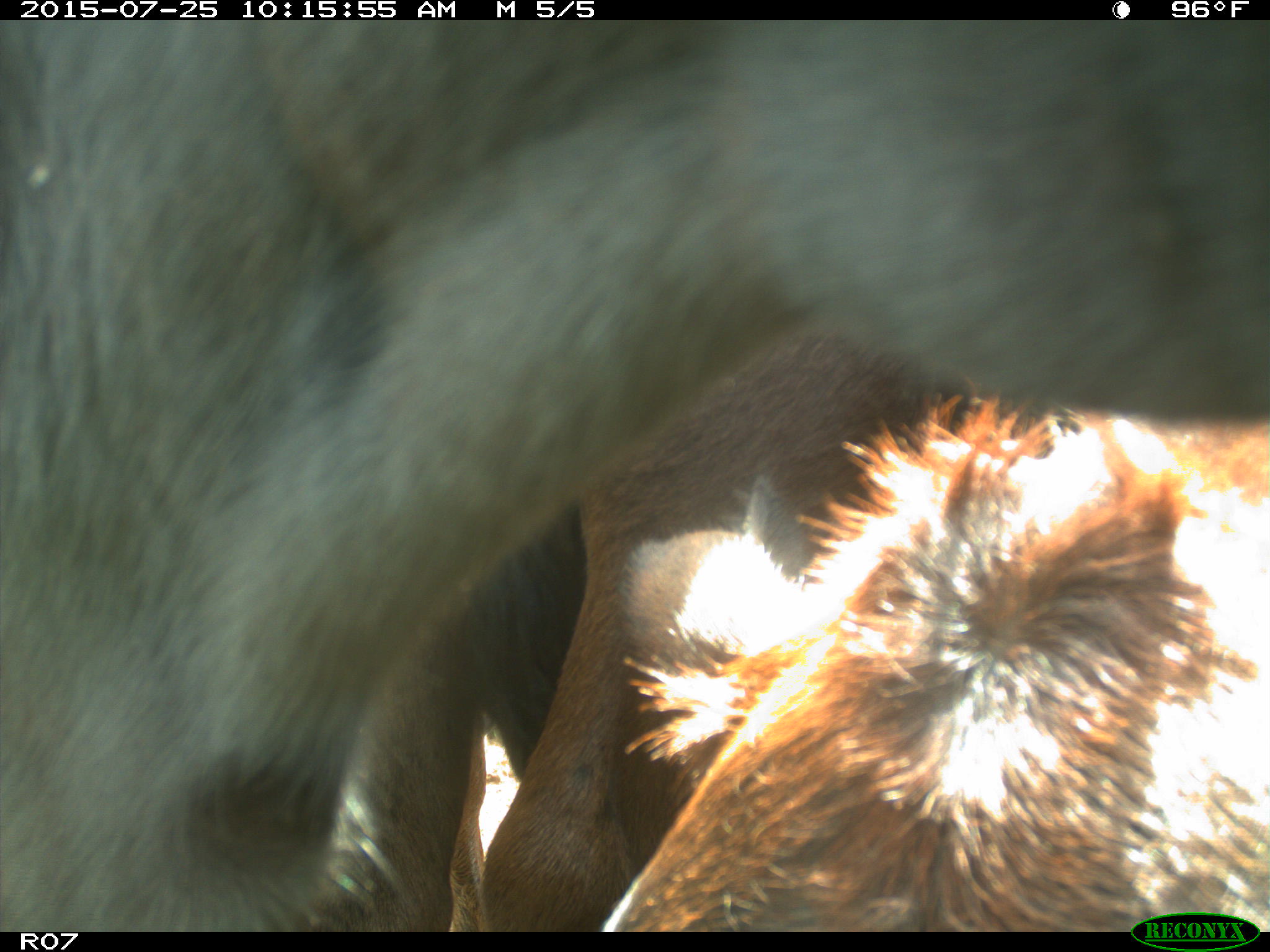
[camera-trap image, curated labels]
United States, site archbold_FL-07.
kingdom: Animalia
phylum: Chordata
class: Mammalia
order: Artiodactyla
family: Bovidae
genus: Bos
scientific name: Bos taurus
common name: domestic cow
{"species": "Bos taurus (domestic cow)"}